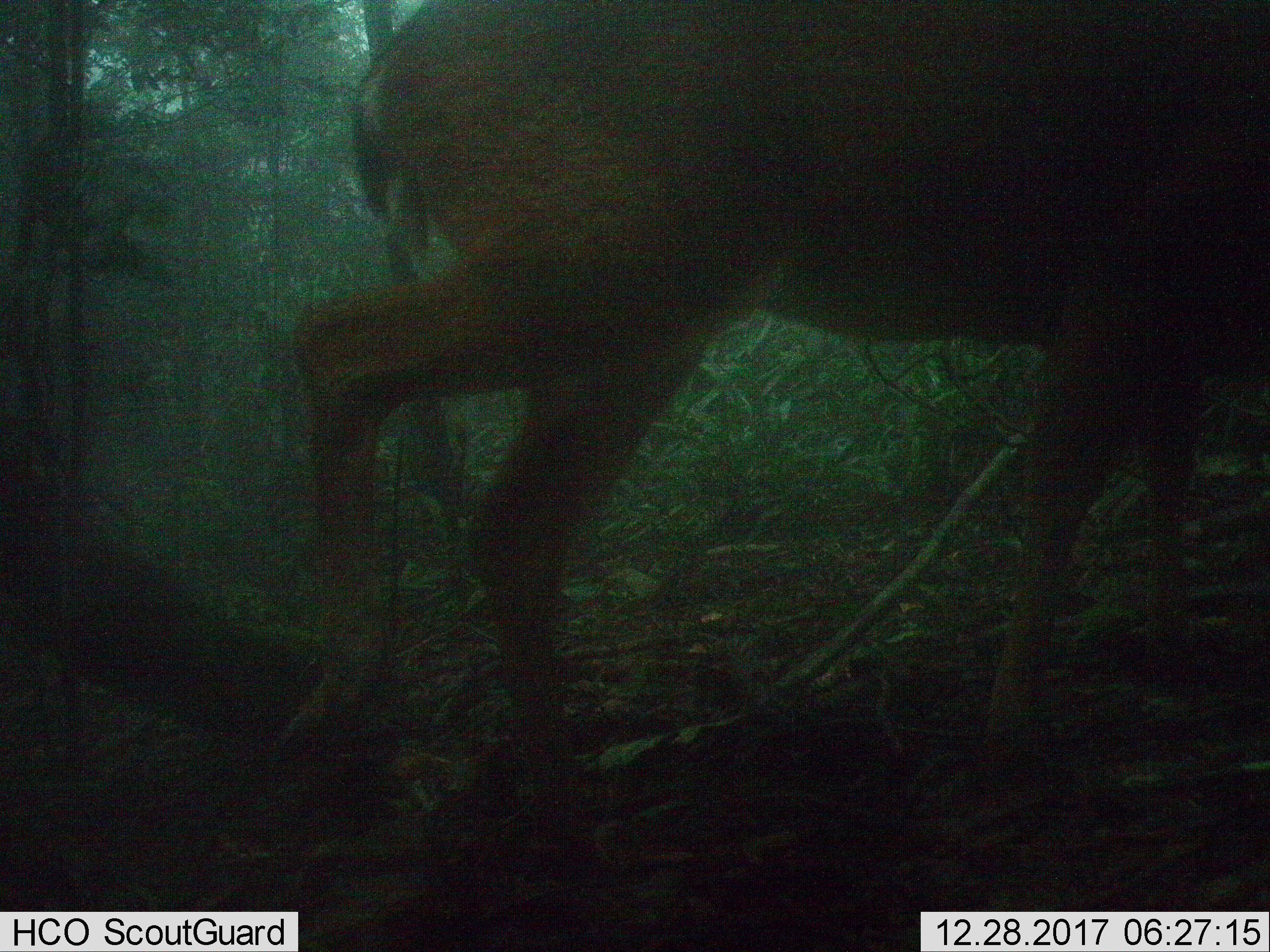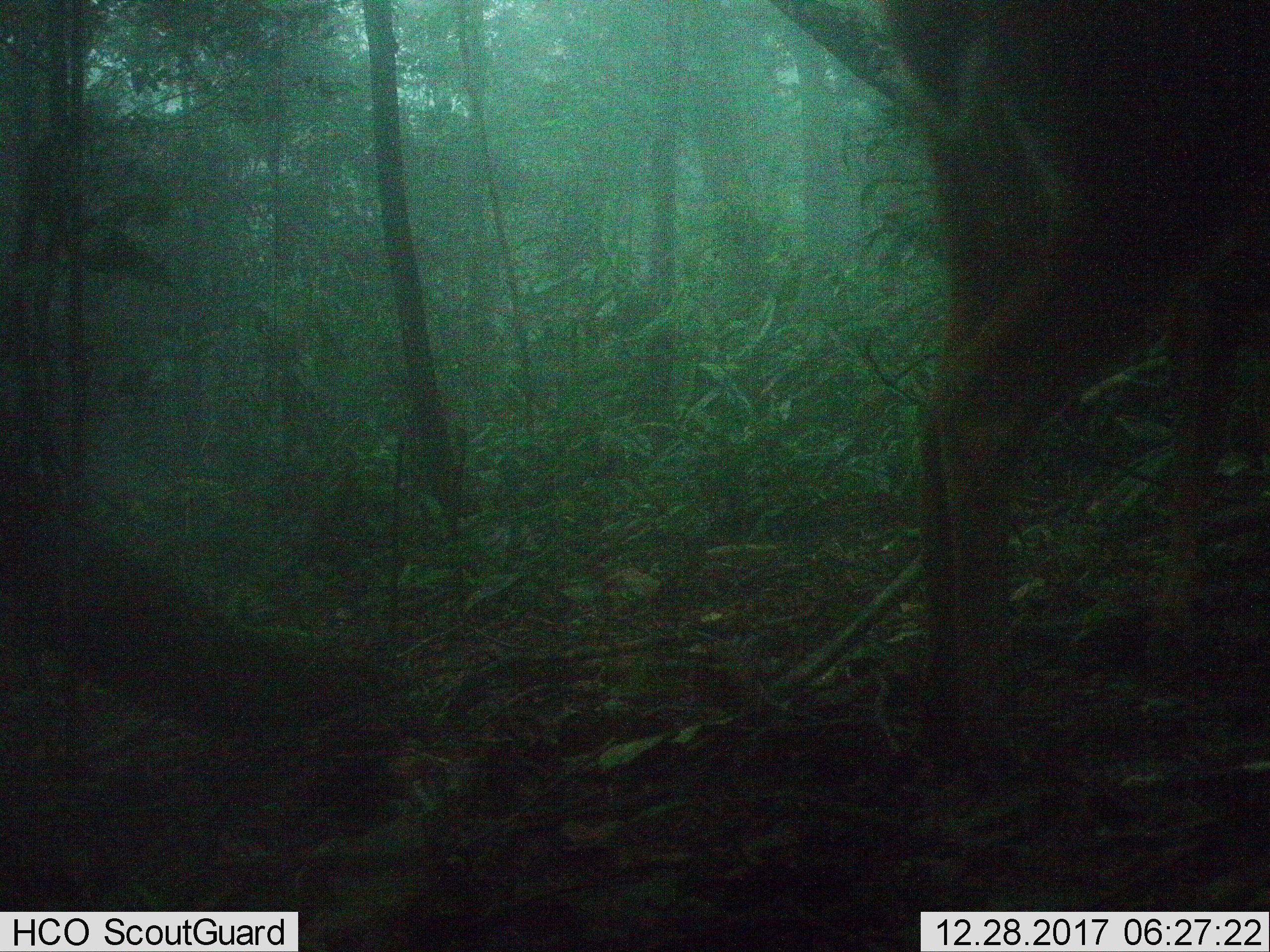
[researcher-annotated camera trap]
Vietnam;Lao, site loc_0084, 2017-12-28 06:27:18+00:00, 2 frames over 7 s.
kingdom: Animalia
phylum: Chordata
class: Mammalia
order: Artiodactyla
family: Cervidae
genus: Muntiacus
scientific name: Muntiacus rooseveltorum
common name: roosevelt's muntjac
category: roosevelts muntjac group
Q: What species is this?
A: Roosevelts muntjac group (roosevelt's muntjac) (Muntiacus rooseveltorum).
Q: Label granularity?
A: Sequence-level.